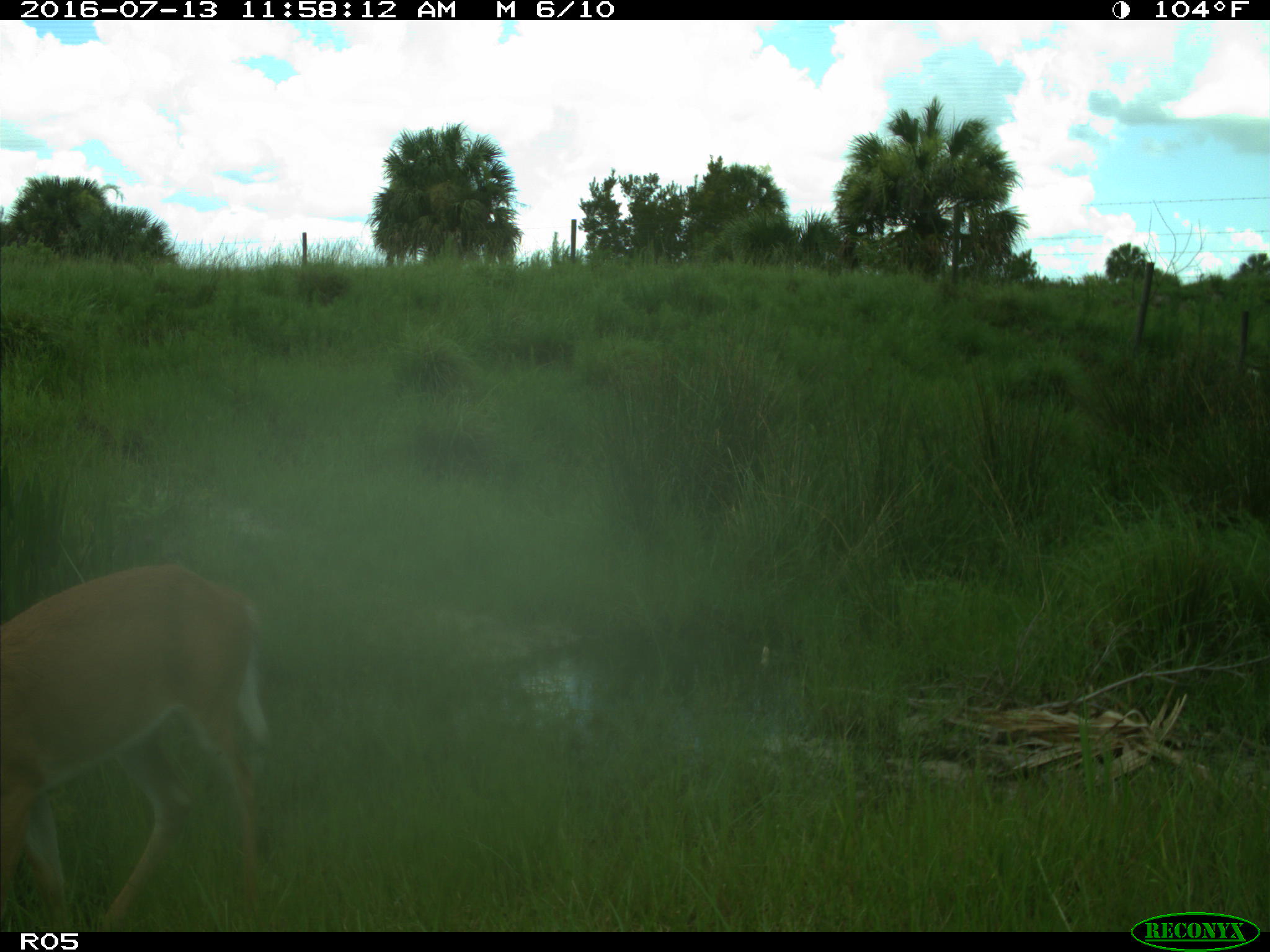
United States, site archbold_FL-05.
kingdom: Animalia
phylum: Chordata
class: Mammalia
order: Artiodactyla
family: Cervidae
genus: Odocoileus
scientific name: Odocoileus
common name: deer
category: unidentified deer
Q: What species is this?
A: Unidentified deer (deer) (Odocoileus).